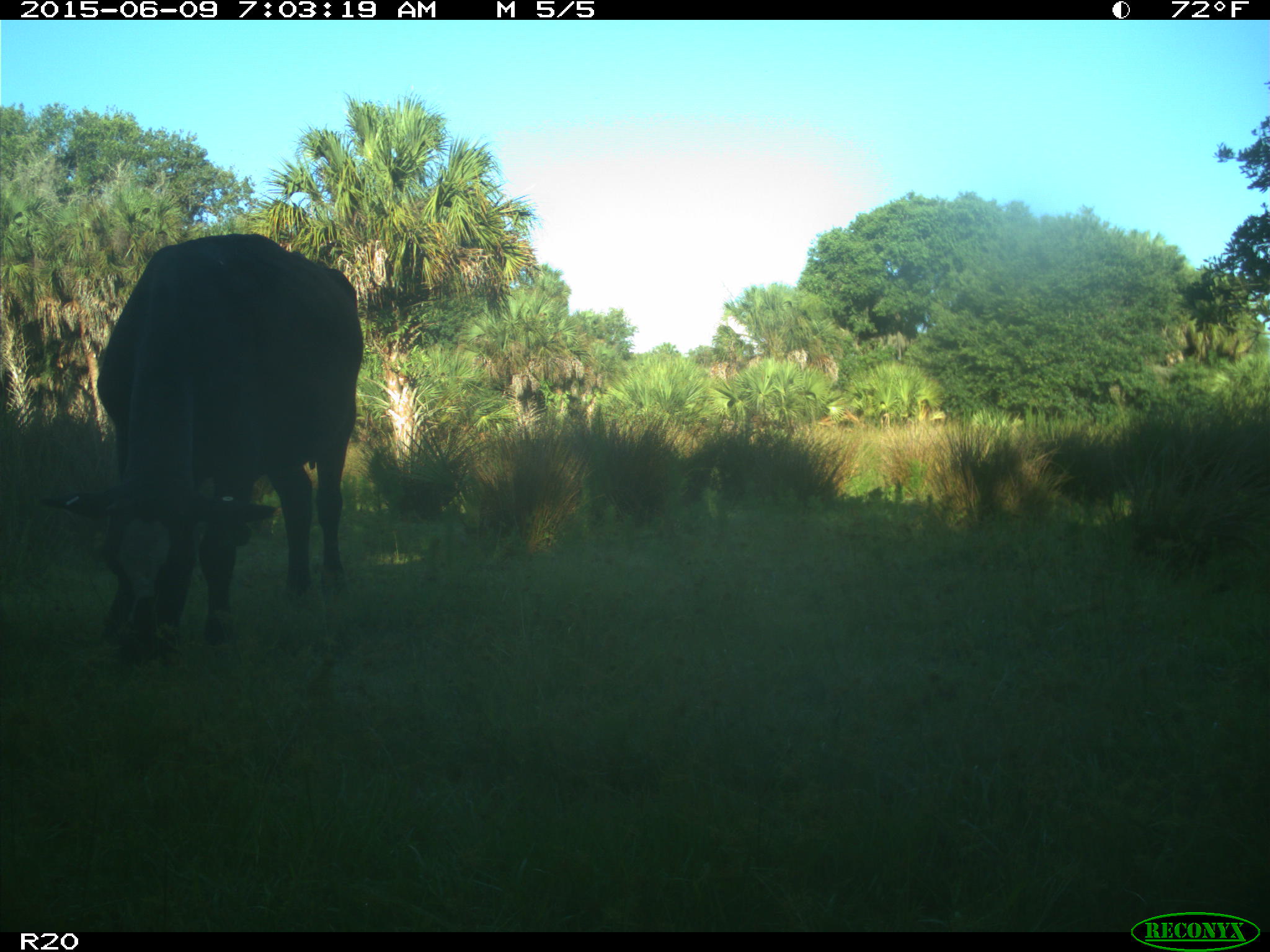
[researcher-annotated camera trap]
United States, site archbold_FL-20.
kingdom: Animalia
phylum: Chordata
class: Mammalia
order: Artiodactyla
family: Bovidae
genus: Bos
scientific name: Bos taurus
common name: domestic cow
Bos taurus (domestic cow).